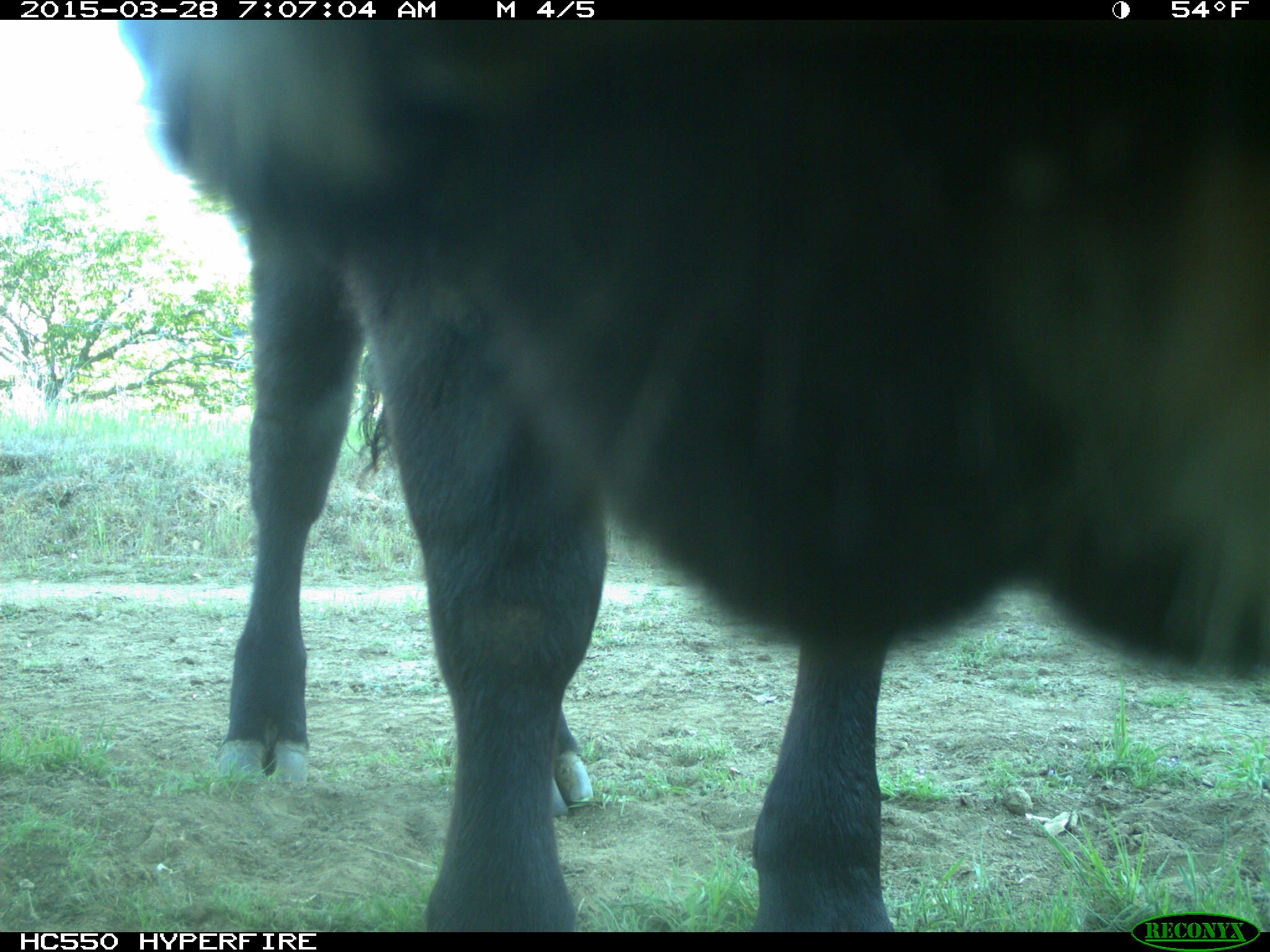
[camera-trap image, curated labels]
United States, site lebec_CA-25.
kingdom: Animalia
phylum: Chordata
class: Mammalia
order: Artiodactyla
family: Bovidae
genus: Bos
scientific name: Bos taurus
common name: domestic cow